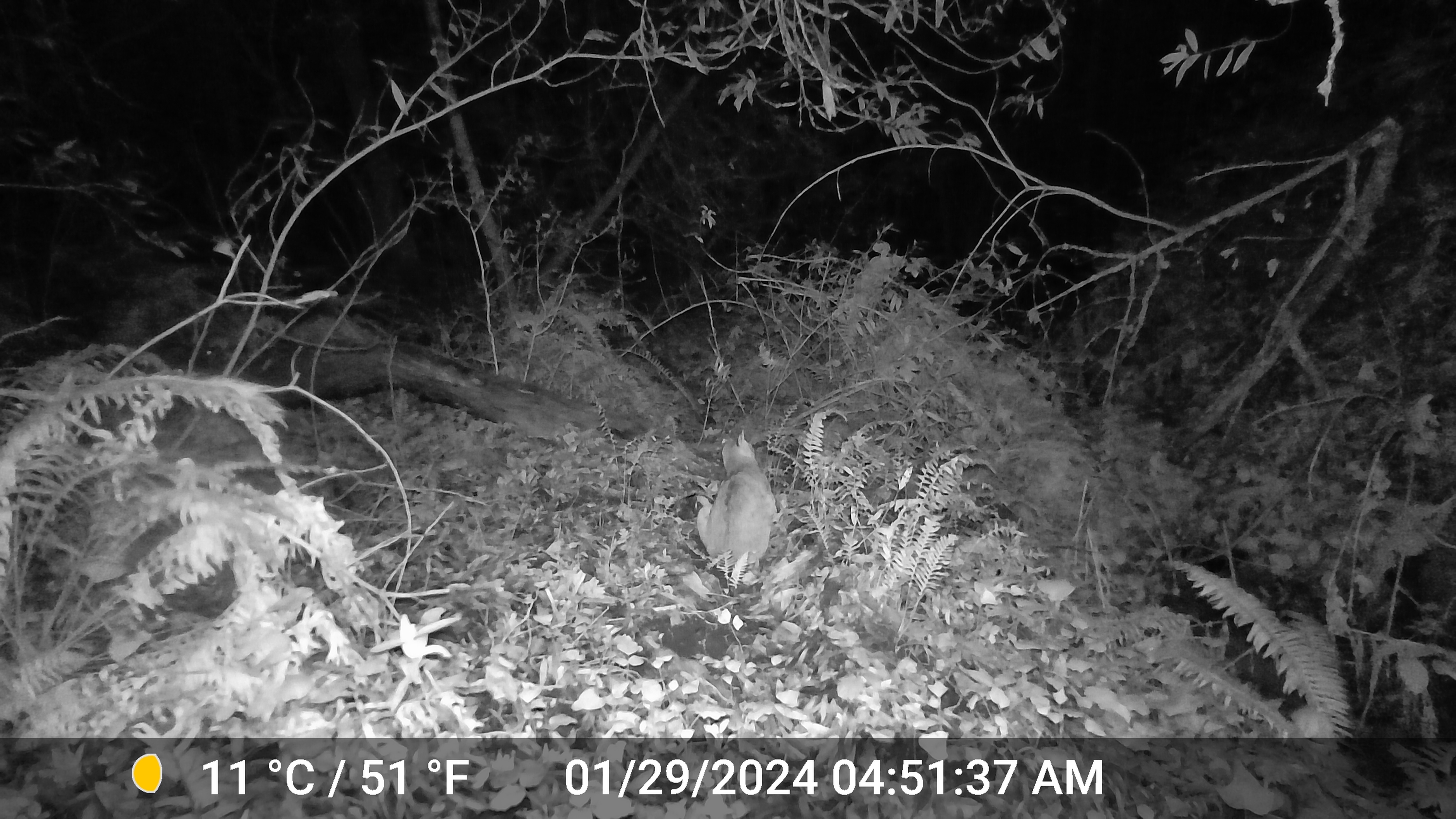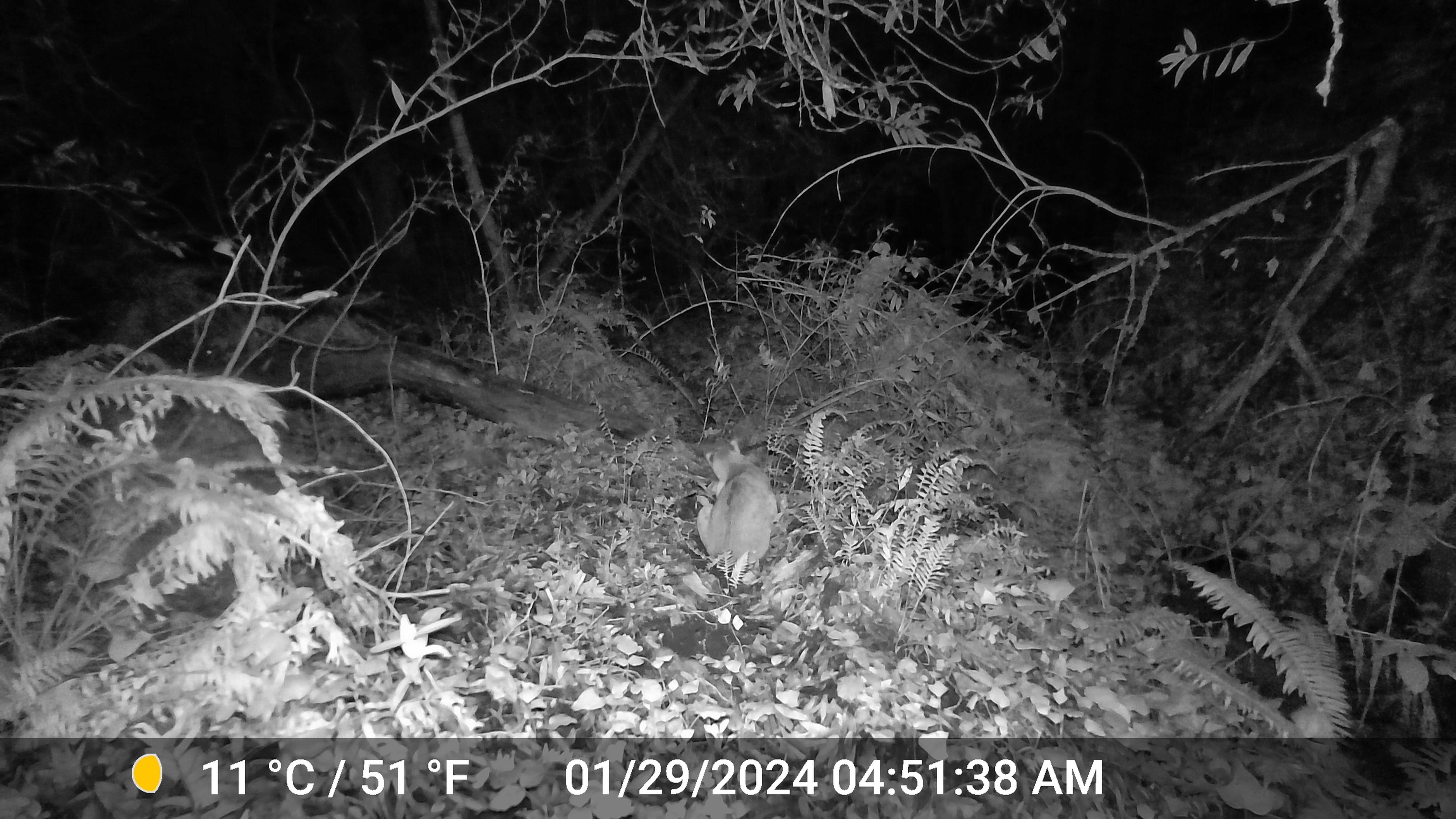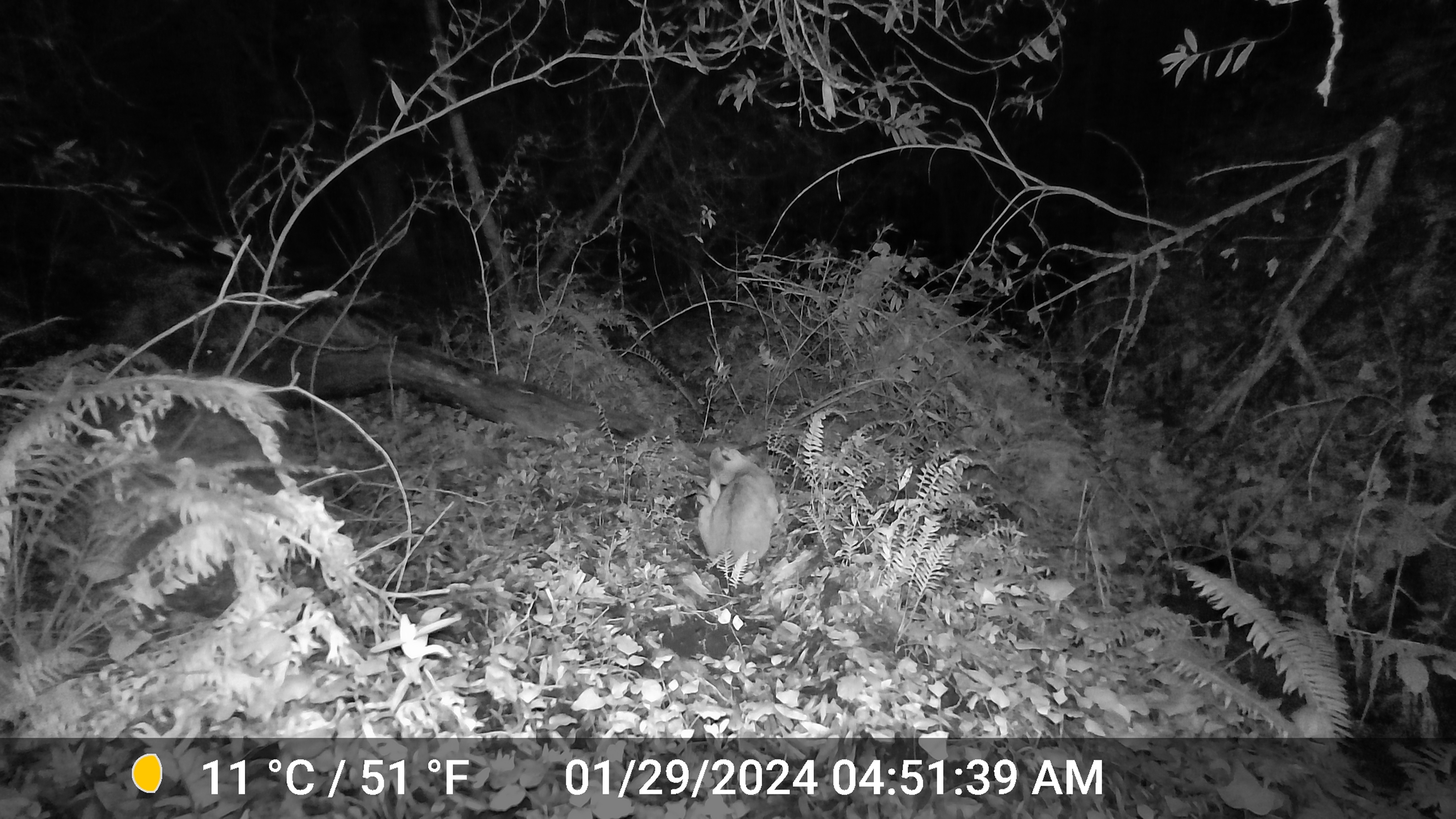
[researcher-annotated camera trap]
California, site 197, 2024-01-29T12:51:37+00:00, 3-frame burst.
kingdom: Animalia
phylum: Chordata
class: Mammalia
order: Carnivora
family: Felidae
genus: Lynx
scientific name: Lynx rufus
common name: bobcat